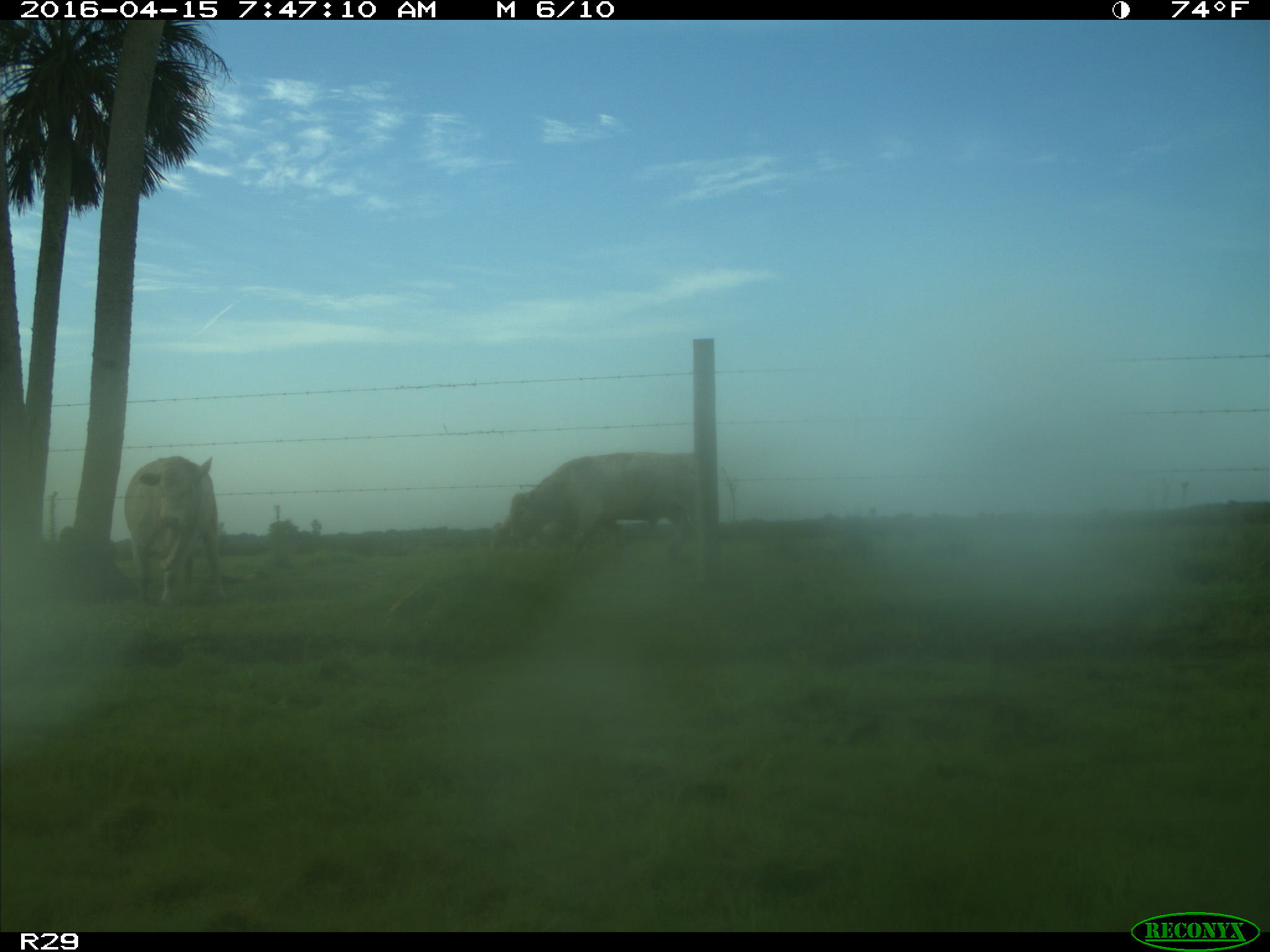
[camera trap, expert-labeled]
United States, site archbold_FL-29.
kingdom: Animalia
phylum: Chordata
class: Mammalia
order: Artiodactyla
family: Bovidae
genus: Bos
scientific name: Bos taurus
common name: domestic cow